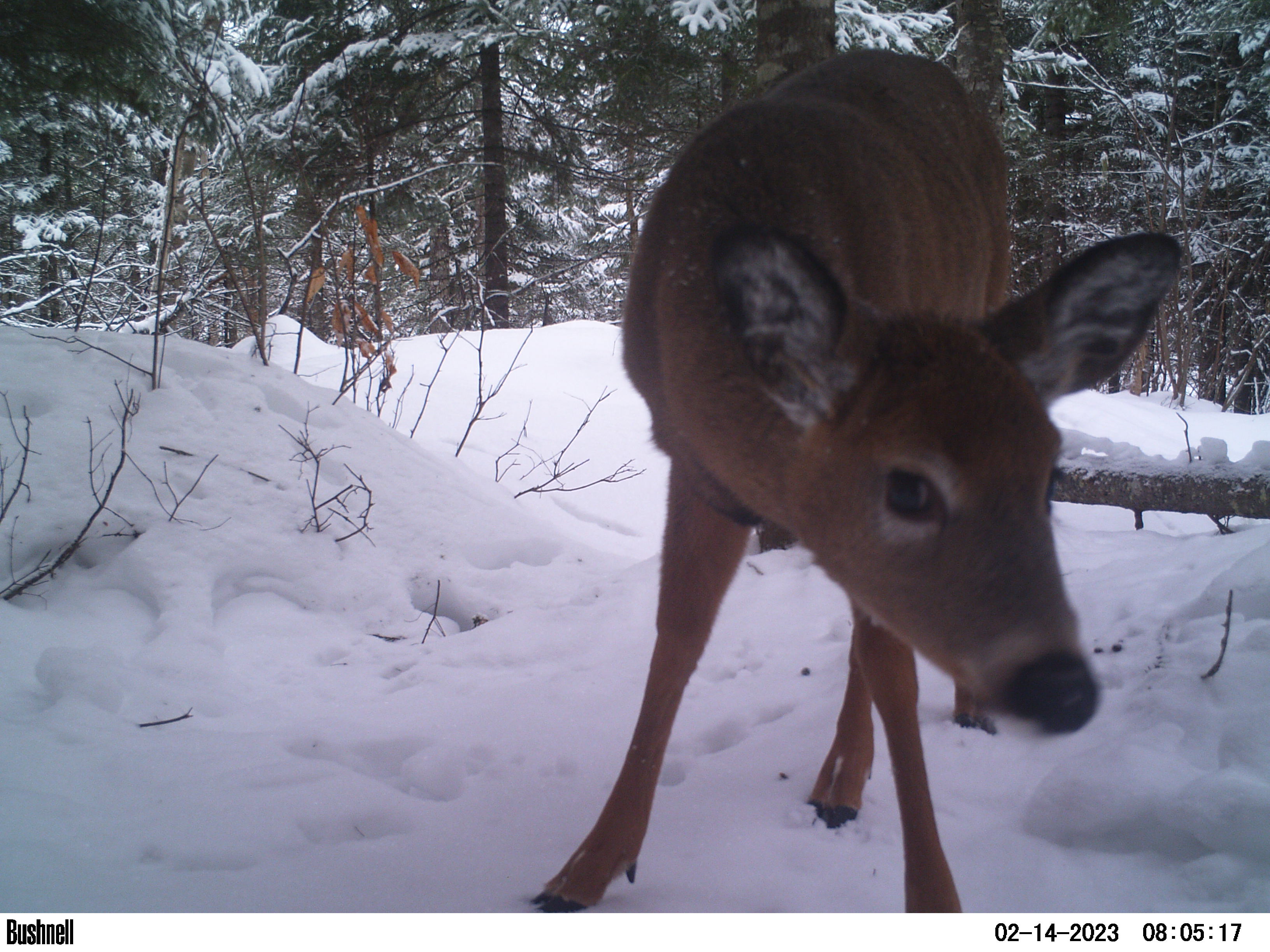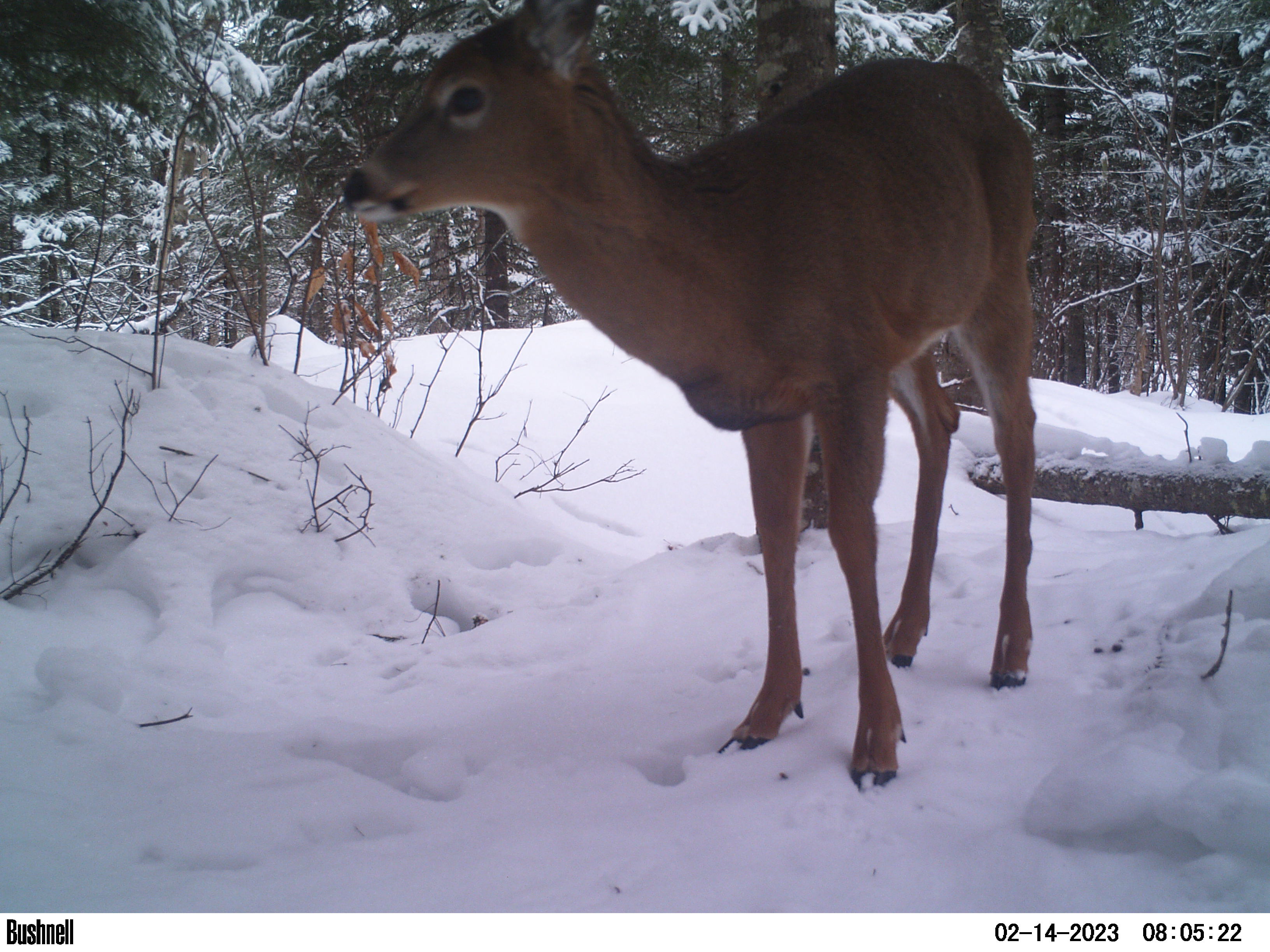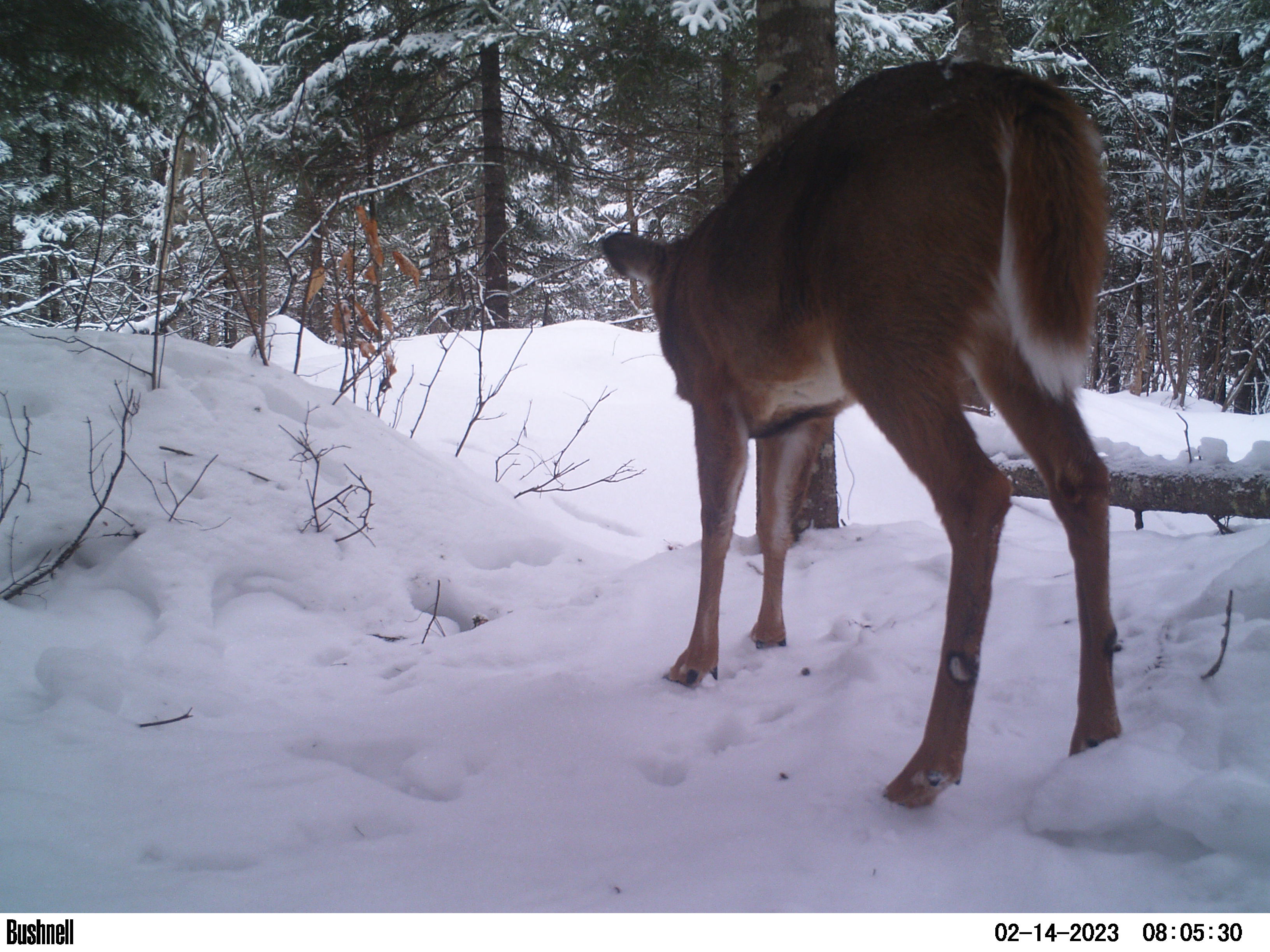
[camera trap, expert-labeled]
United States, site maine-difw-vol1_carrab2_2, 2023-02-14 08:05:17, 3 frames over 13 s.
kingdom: Animalia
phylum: Chordata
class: Mammalia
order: Artiodactyla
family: Cervidae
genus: Odocoileus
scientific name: Odocoileus virginianus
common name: white-tailed deer